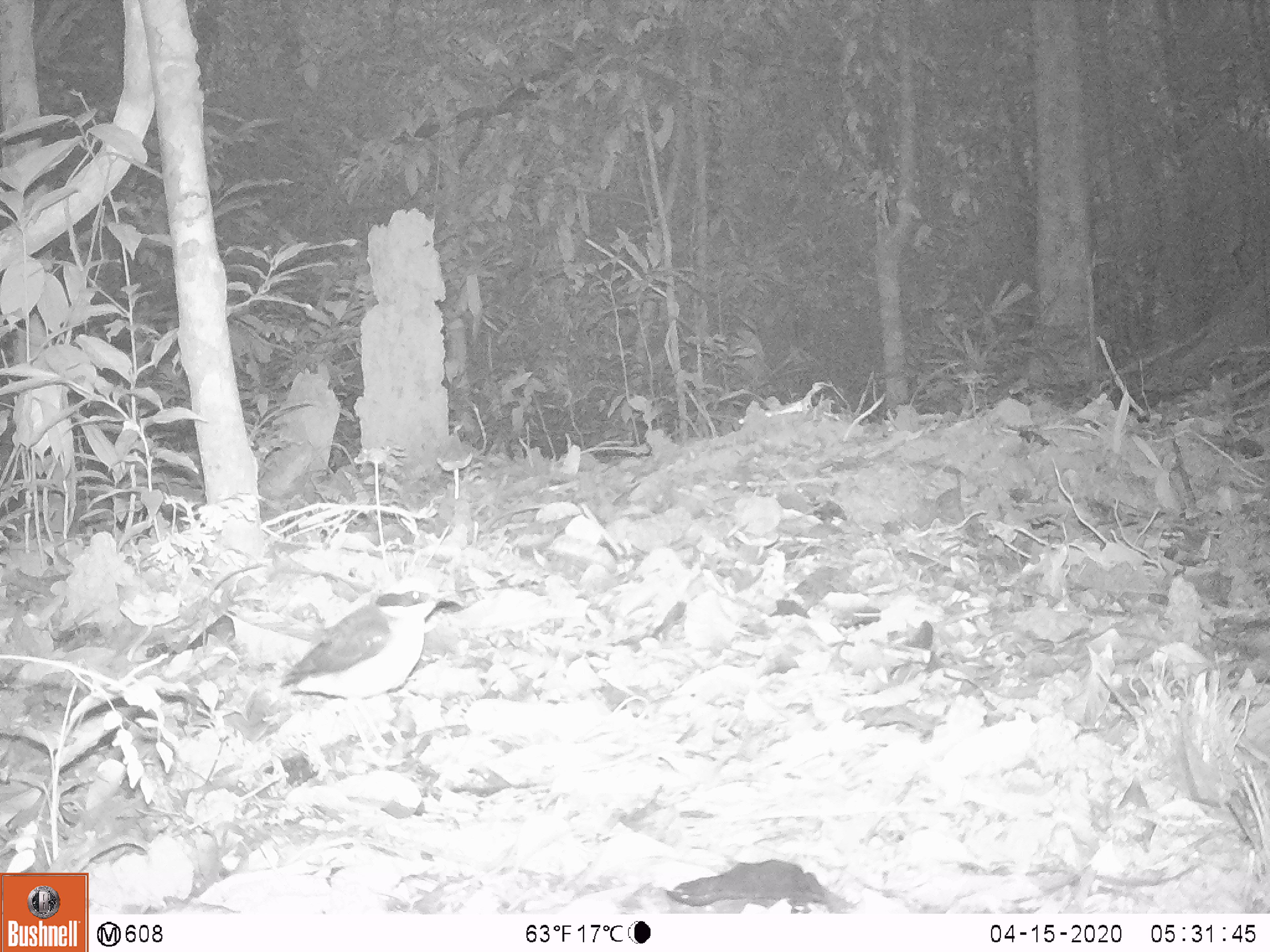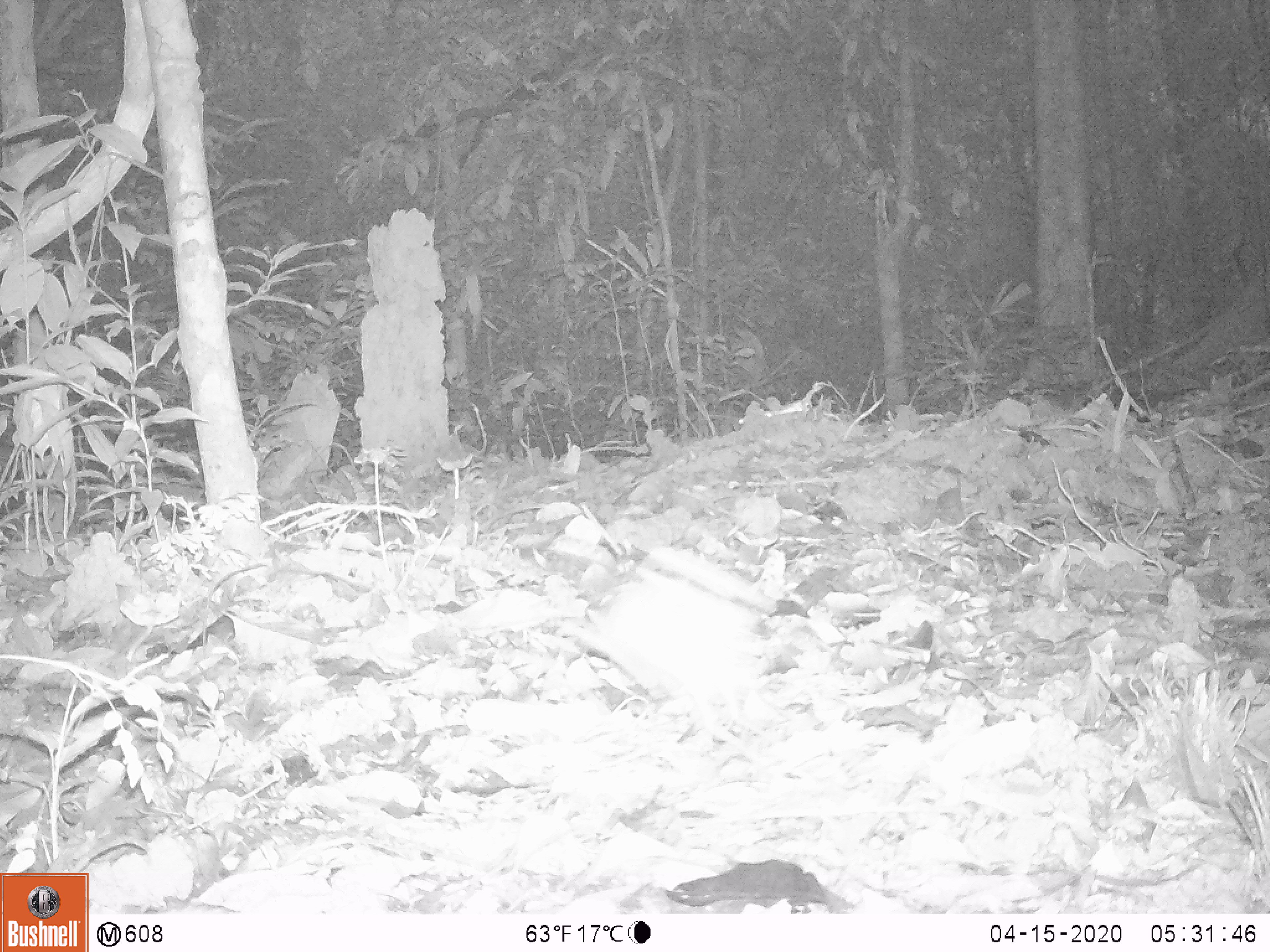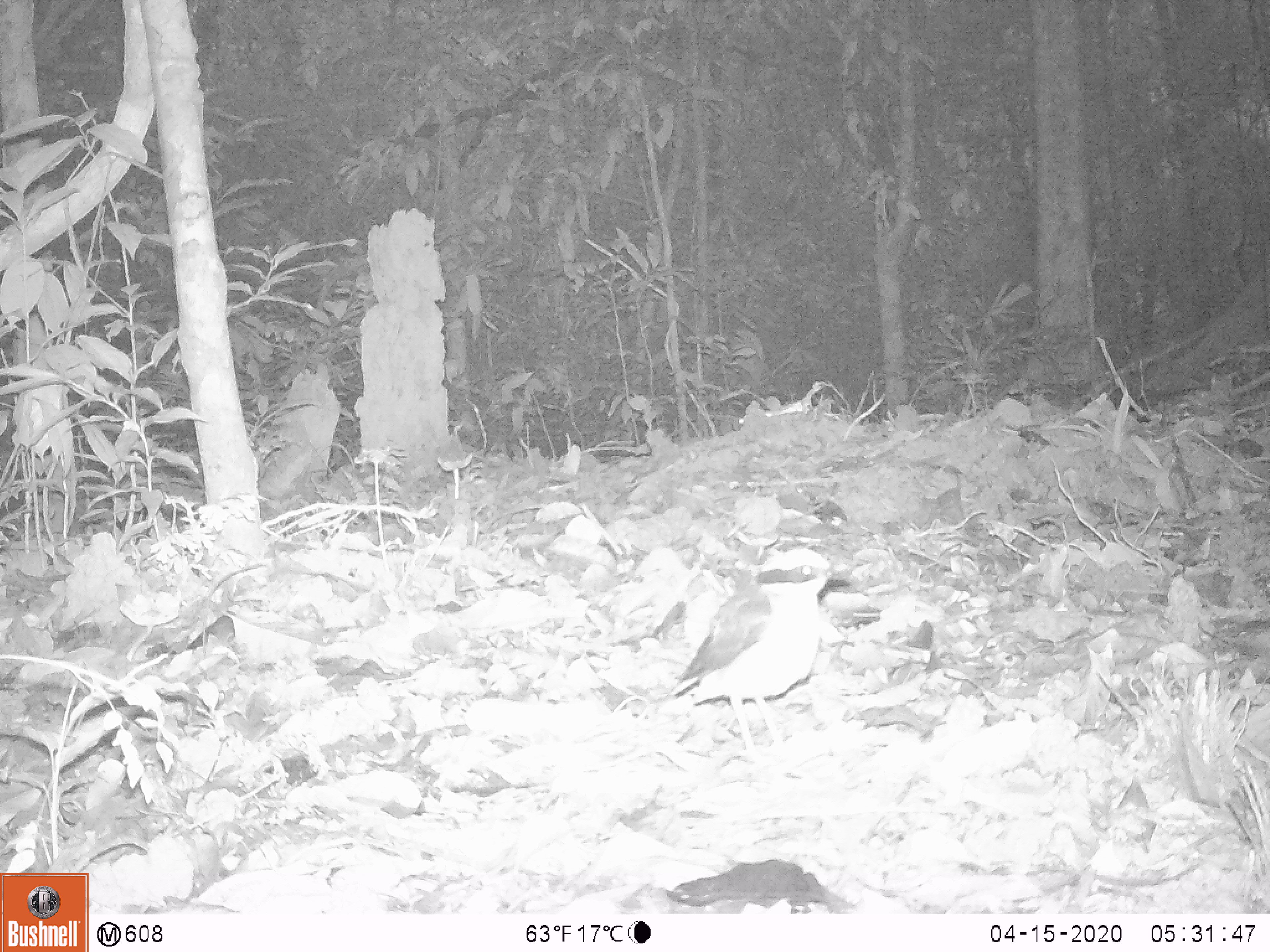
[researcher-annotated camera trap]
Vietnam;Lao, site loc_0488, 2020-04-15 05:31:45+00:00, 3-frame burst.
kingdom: Animalia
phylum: Chordata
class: Aves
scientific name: Aves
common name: bird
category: unidentified bird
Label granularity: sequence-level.